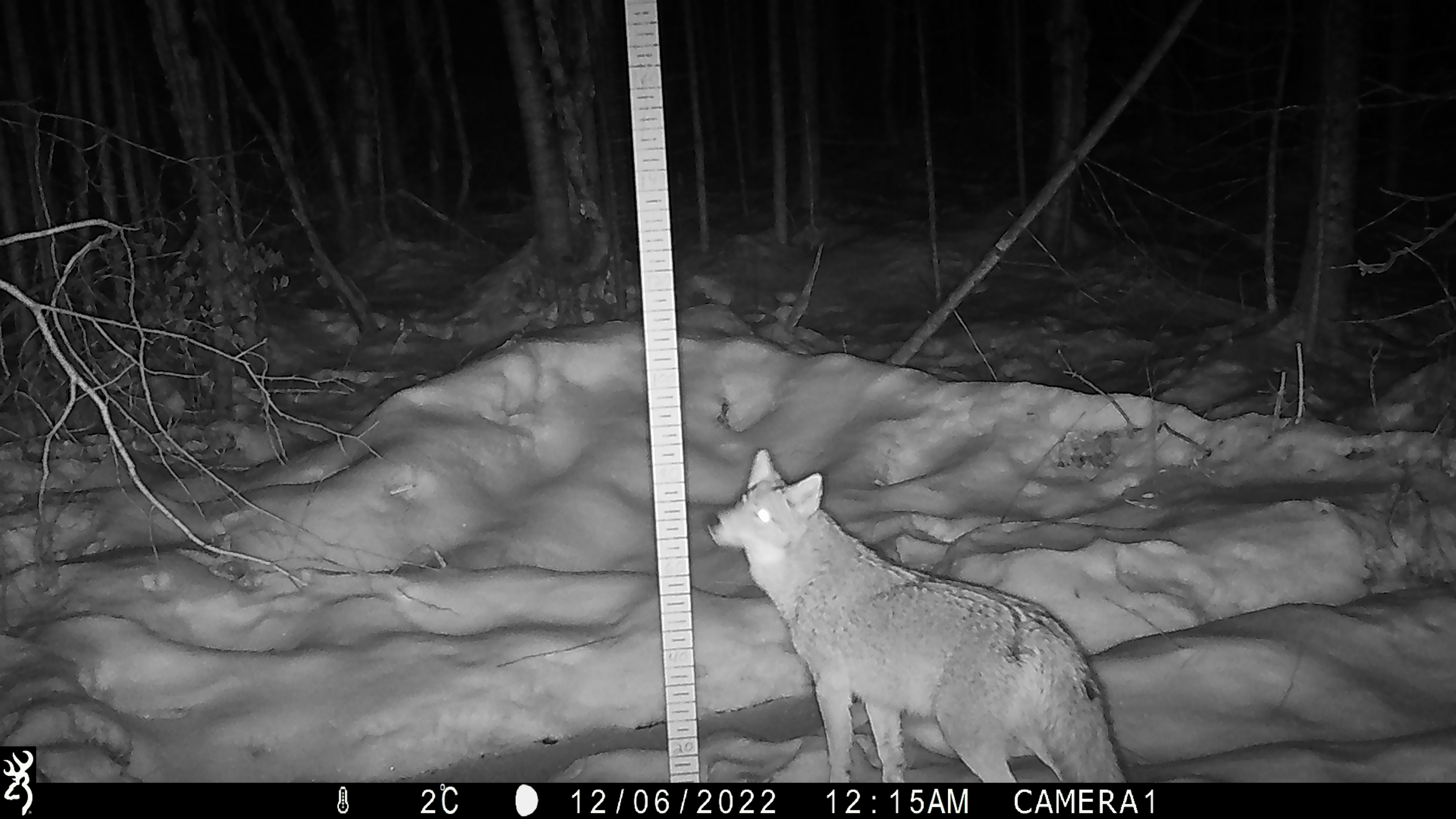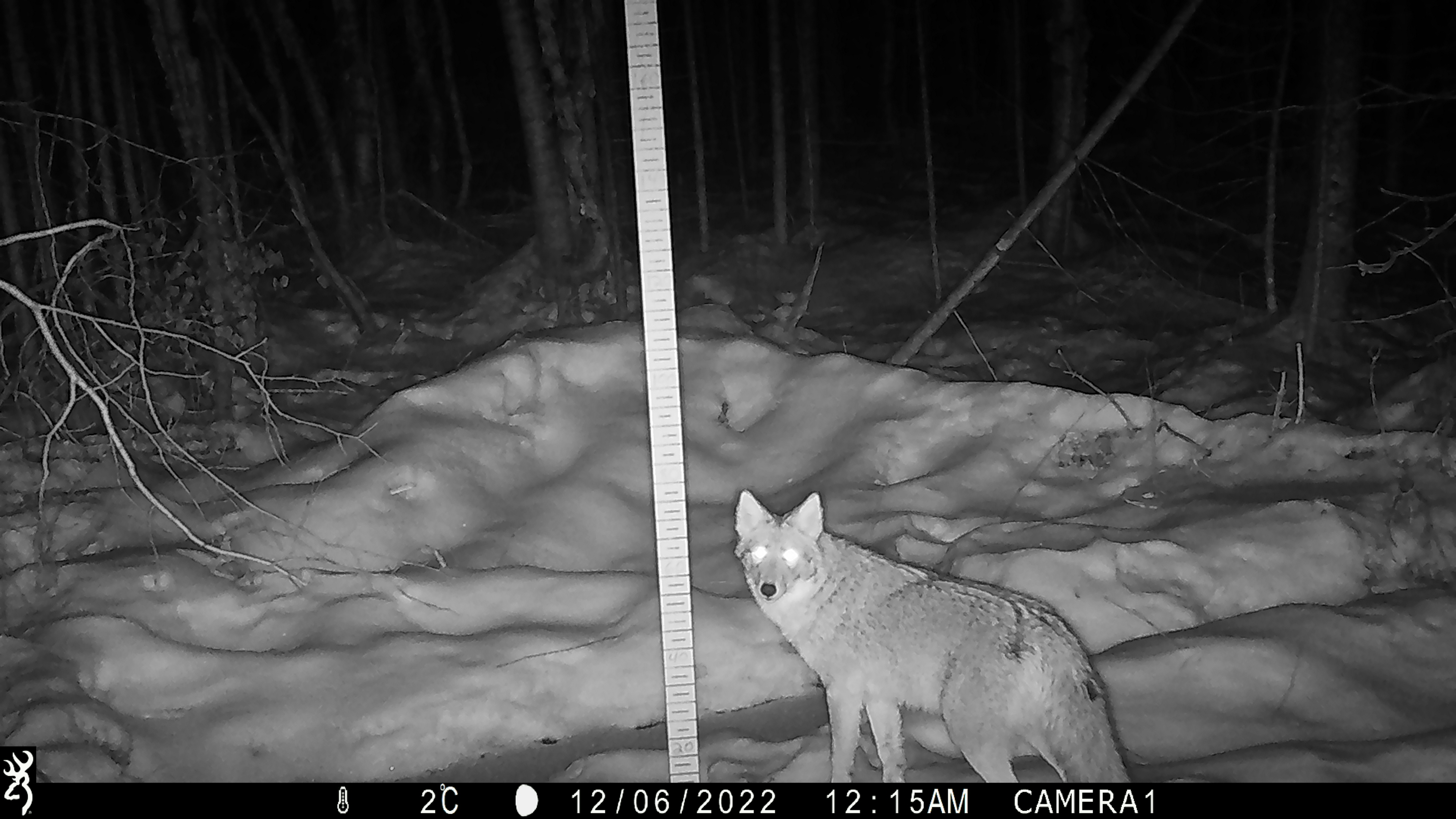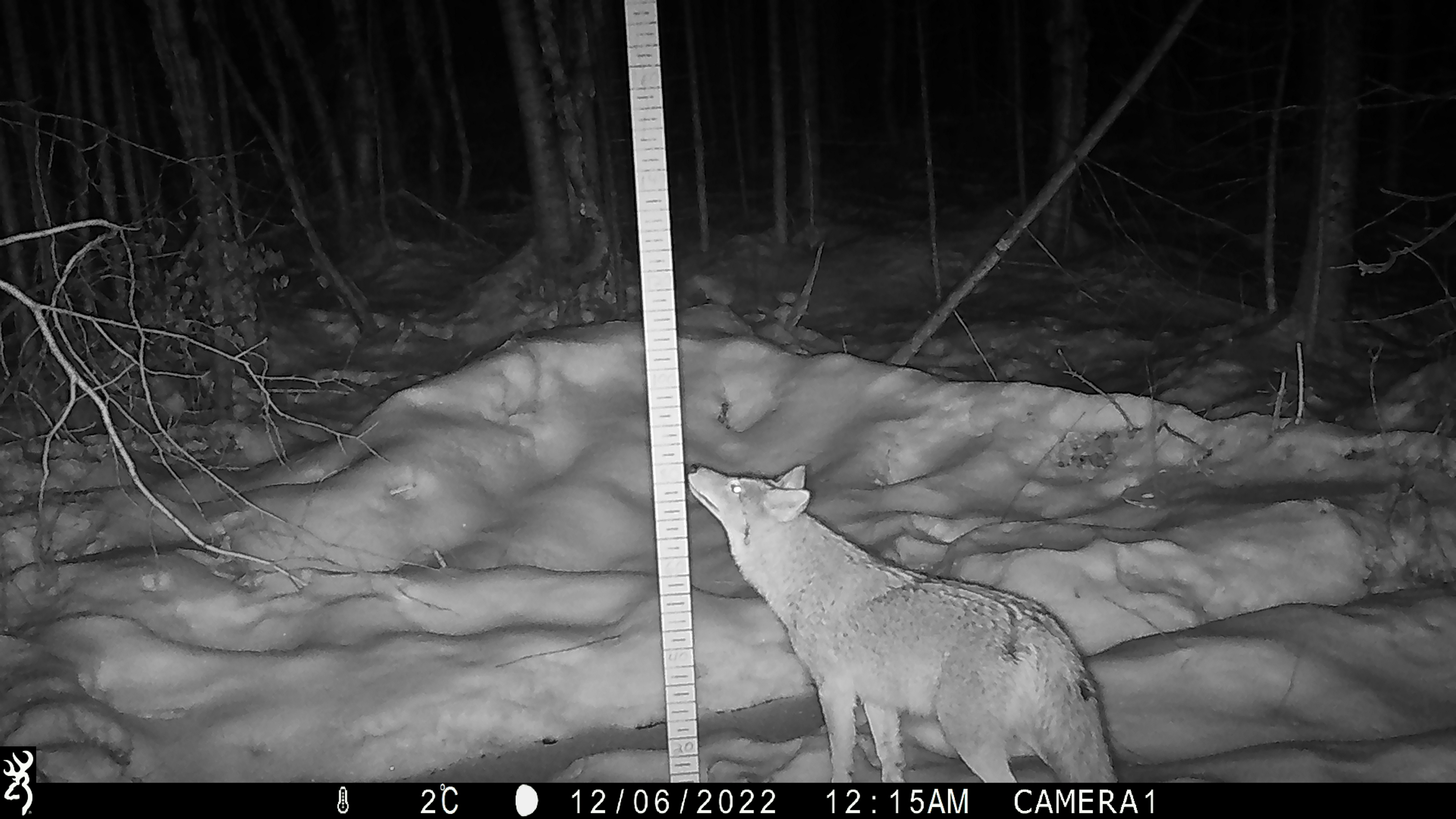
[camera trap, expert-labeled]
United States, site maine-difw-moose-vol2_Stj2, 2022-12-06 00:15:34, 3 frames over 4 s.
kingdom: Animalia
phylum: Chordata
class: Mammalia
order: Carnivora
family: Canidae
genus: Canis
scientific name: Canis latrans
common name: coyote